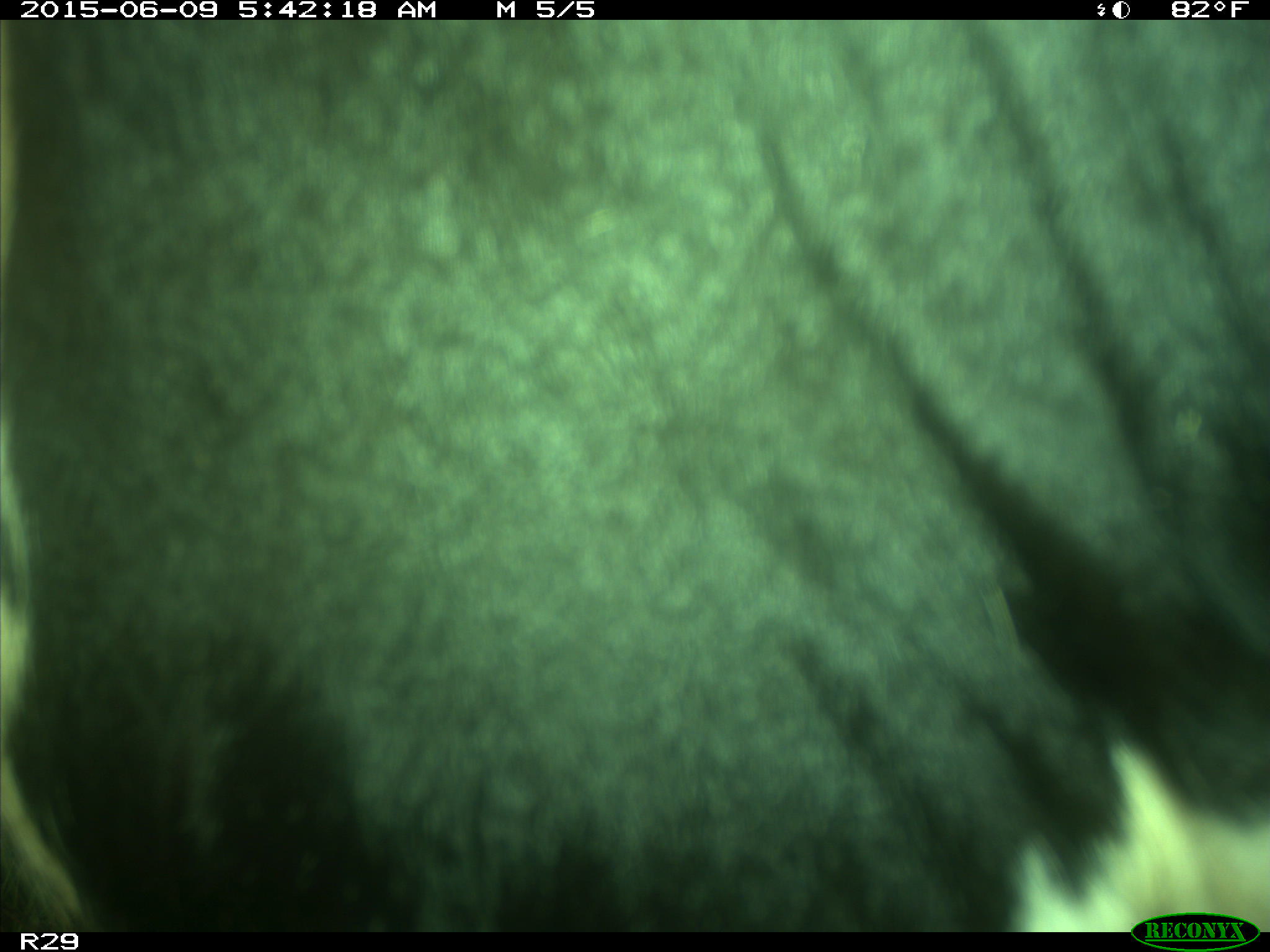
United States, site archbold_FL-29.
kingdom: Animalia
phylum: Chordata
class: Mammalia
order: Artiodactyla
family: Bovidae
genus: Bos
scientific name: Bos taurus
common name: domestic cow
Bos taurus (domestic cow).